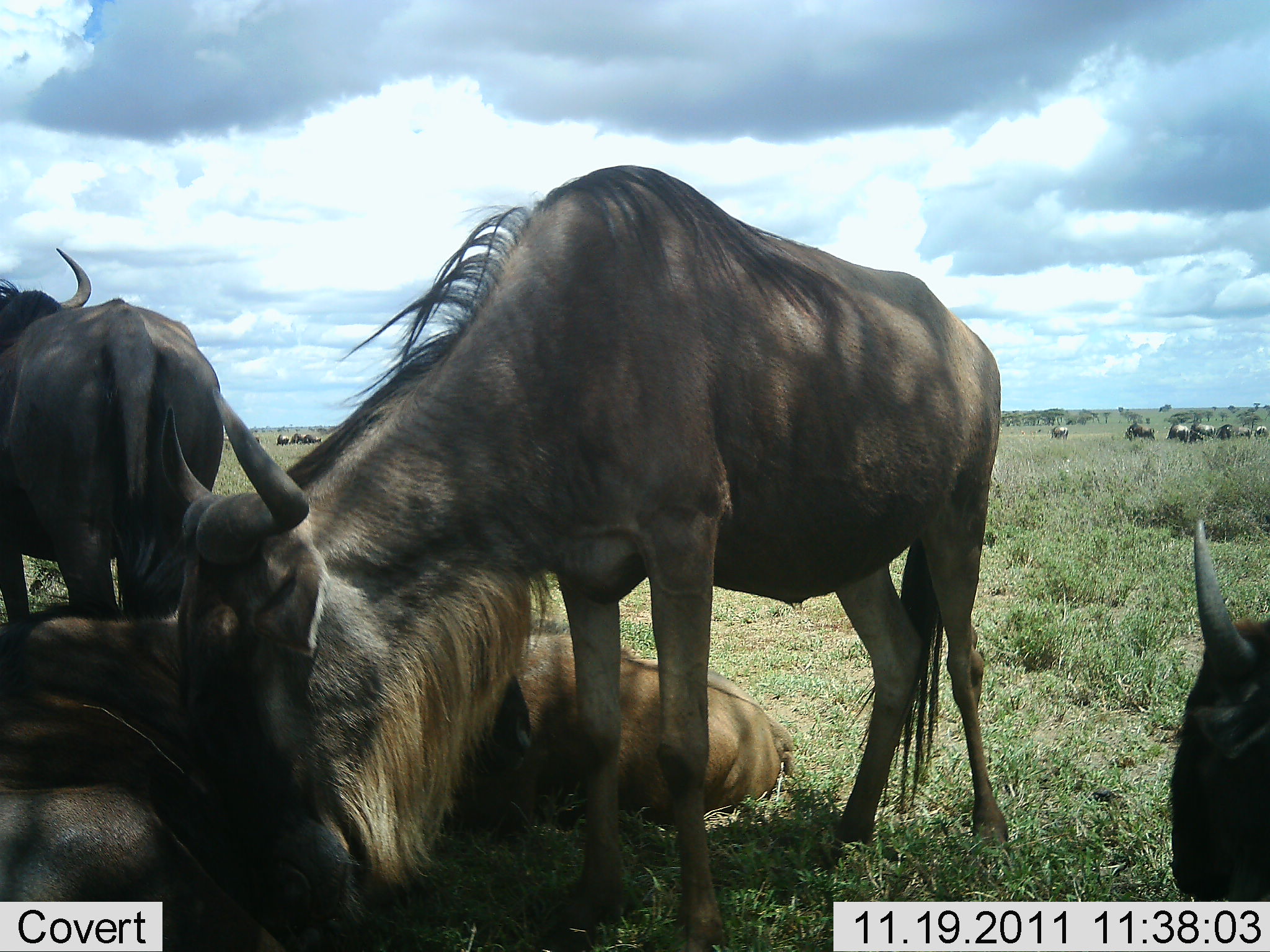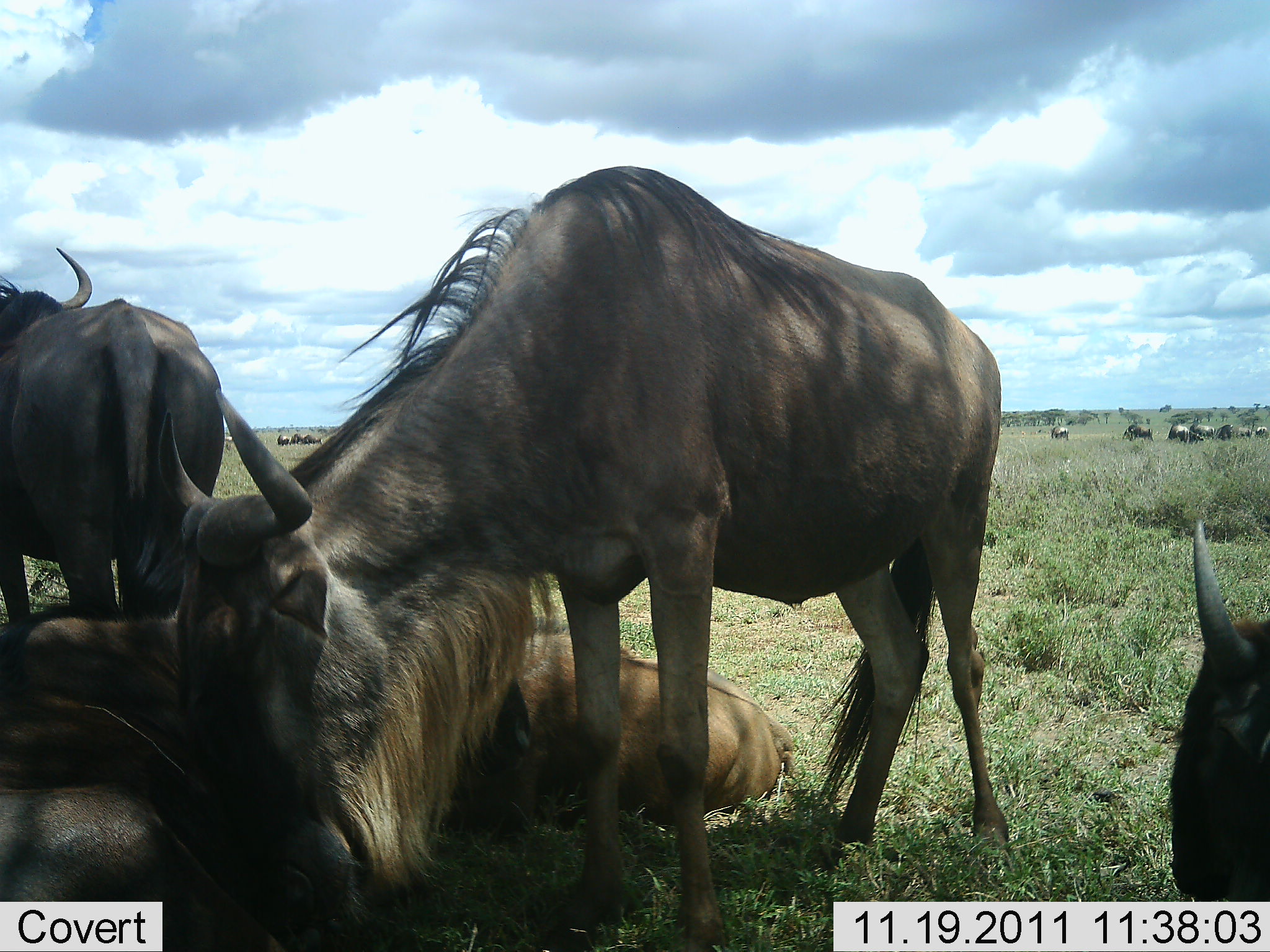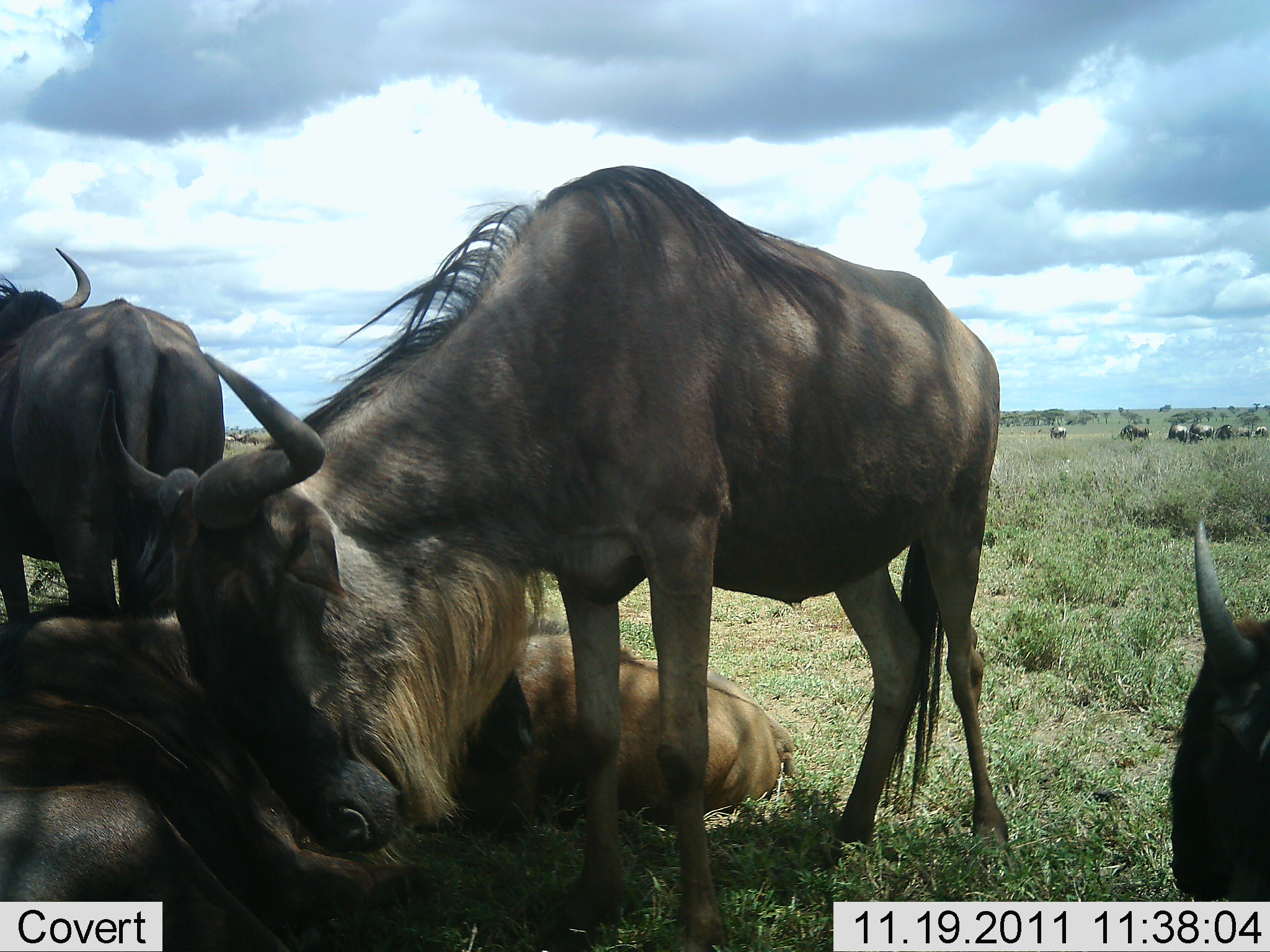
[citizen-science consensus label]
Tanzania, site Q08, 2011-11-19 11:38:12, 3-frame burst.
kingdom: Animalia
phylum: Chordata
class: Mammalia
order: Artiodactyla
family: Bovidae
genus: Connochaetes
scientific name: Connochaetes taurinus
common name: blue wildebeest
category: wildebeest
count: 11-50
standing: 73%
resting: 100%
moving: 9%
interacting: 0%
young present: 0%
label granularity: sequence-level